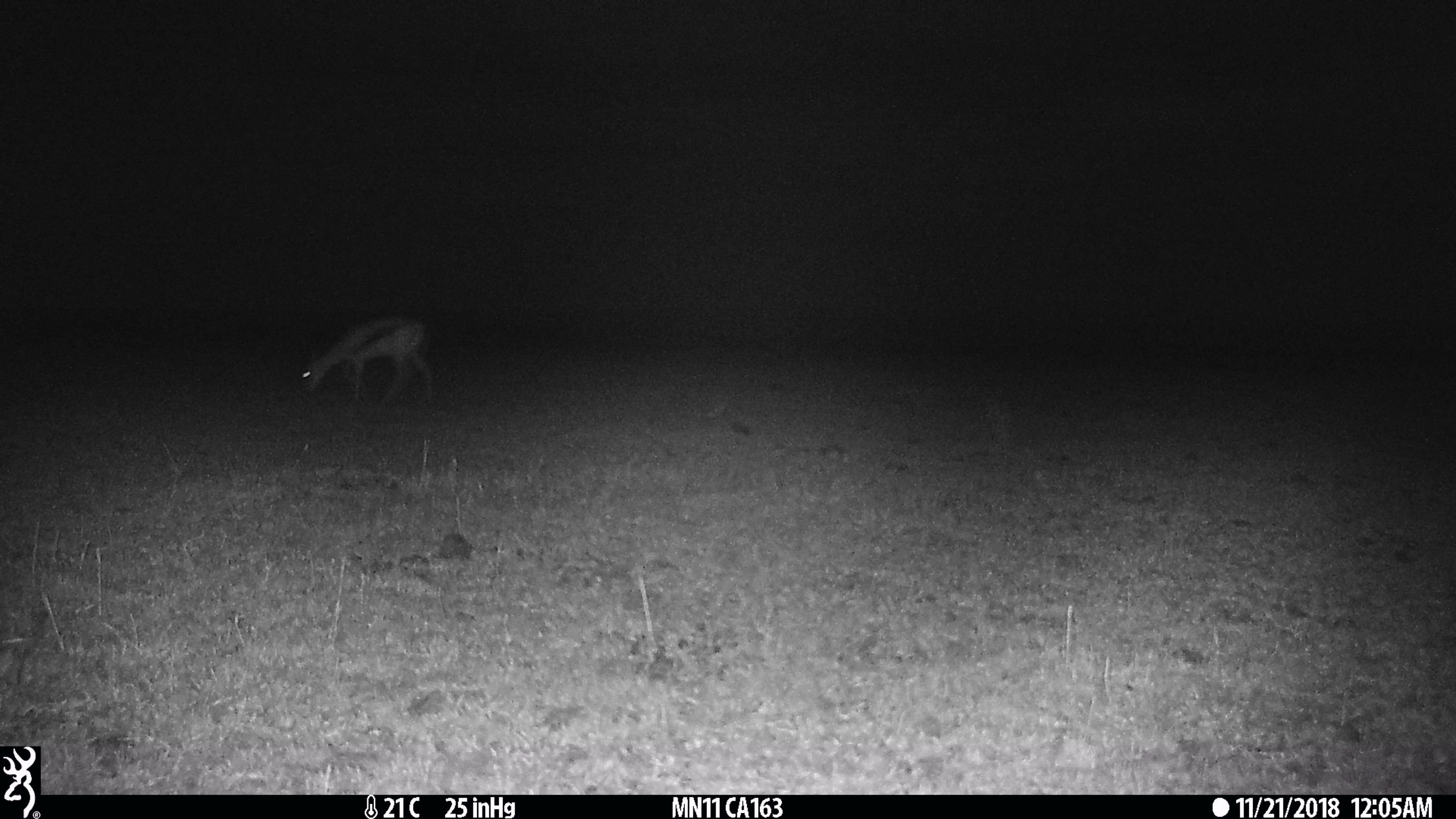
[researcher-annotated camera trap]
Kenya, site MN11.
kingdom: Animalia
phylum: Chordata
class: Mammalia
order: Artiodactyla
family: Bovidae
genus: Eudorcas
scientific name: Eudorcas thomsonii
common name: thomon's gazelle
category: gazelle thomsons